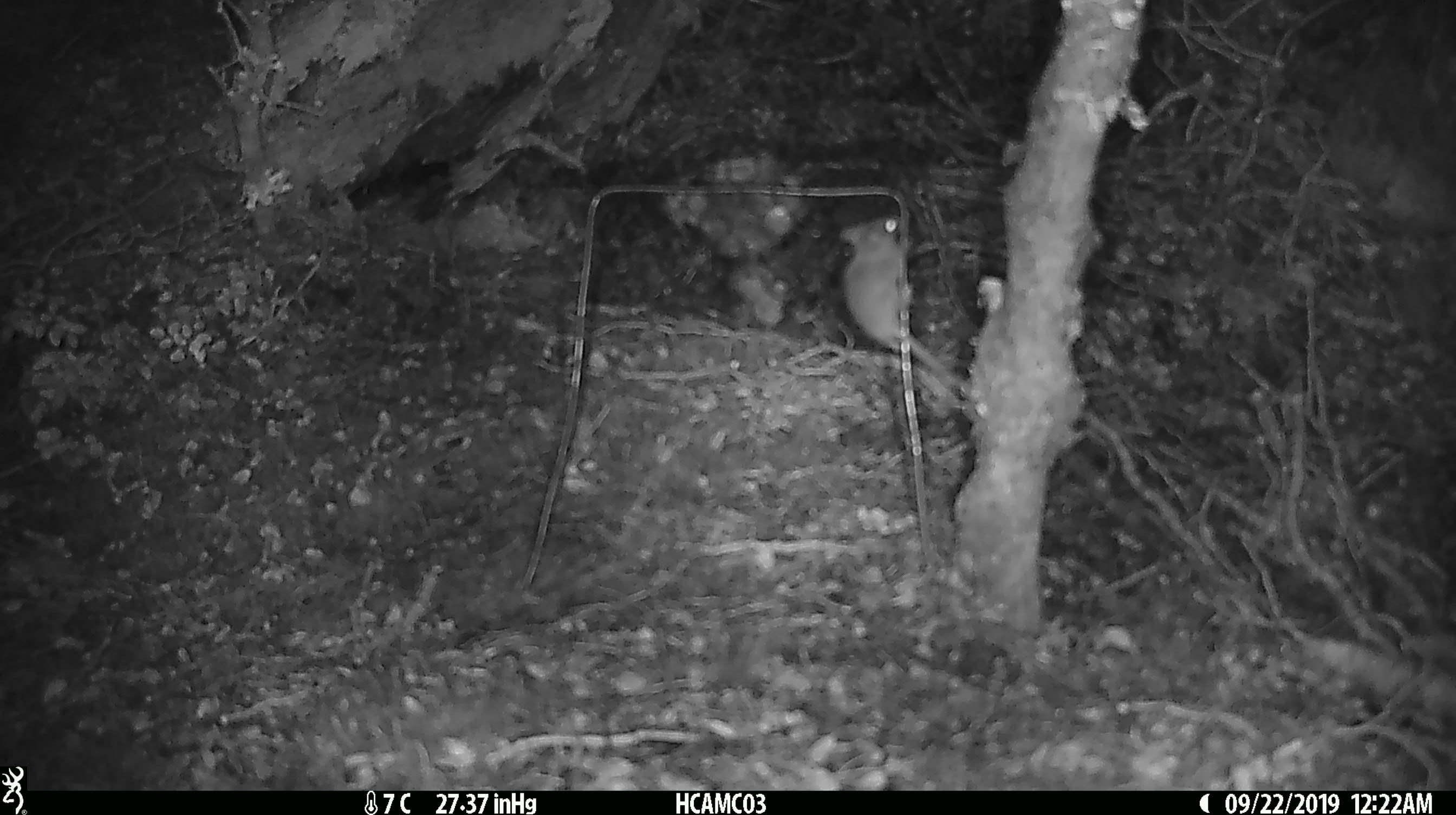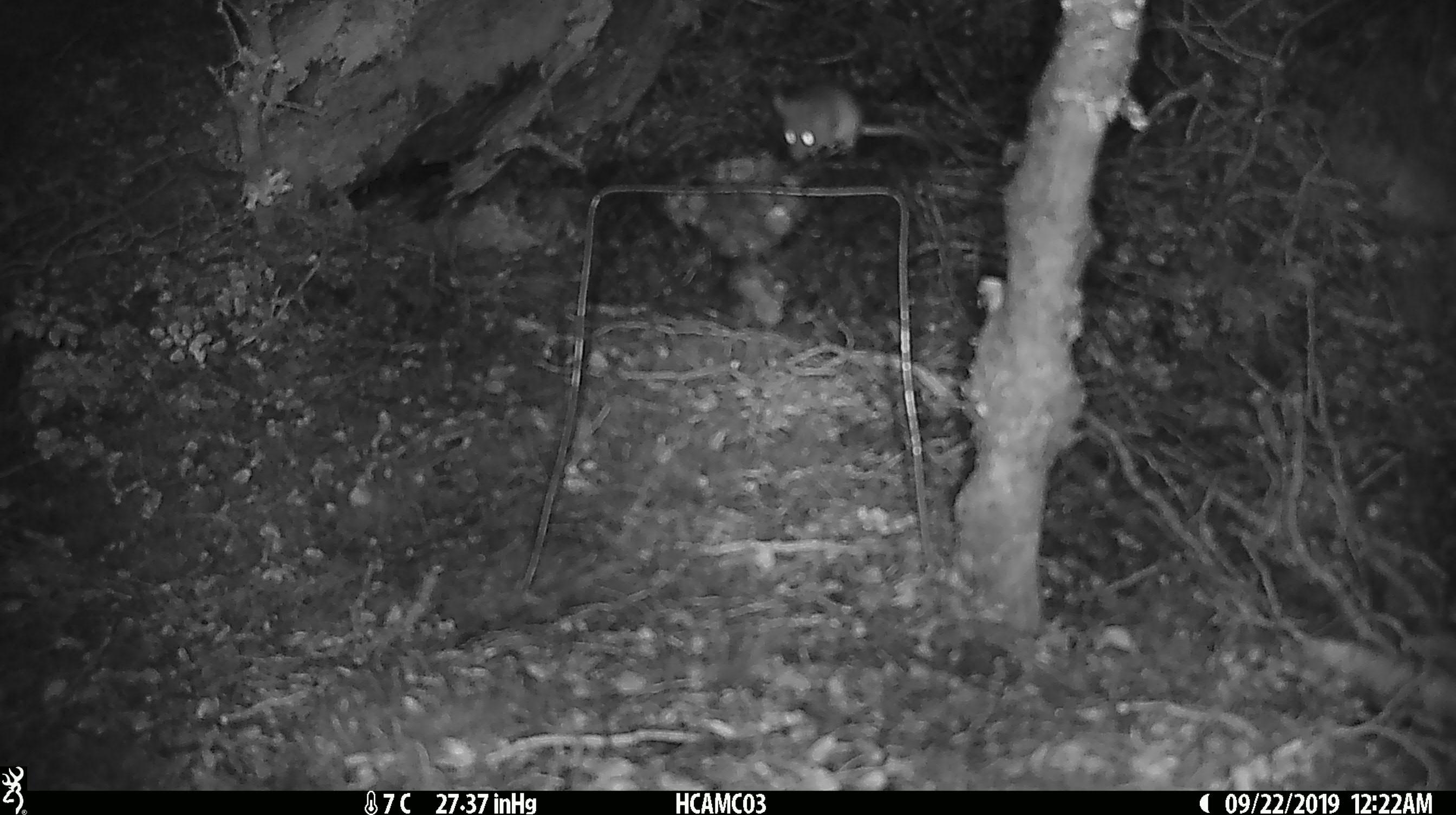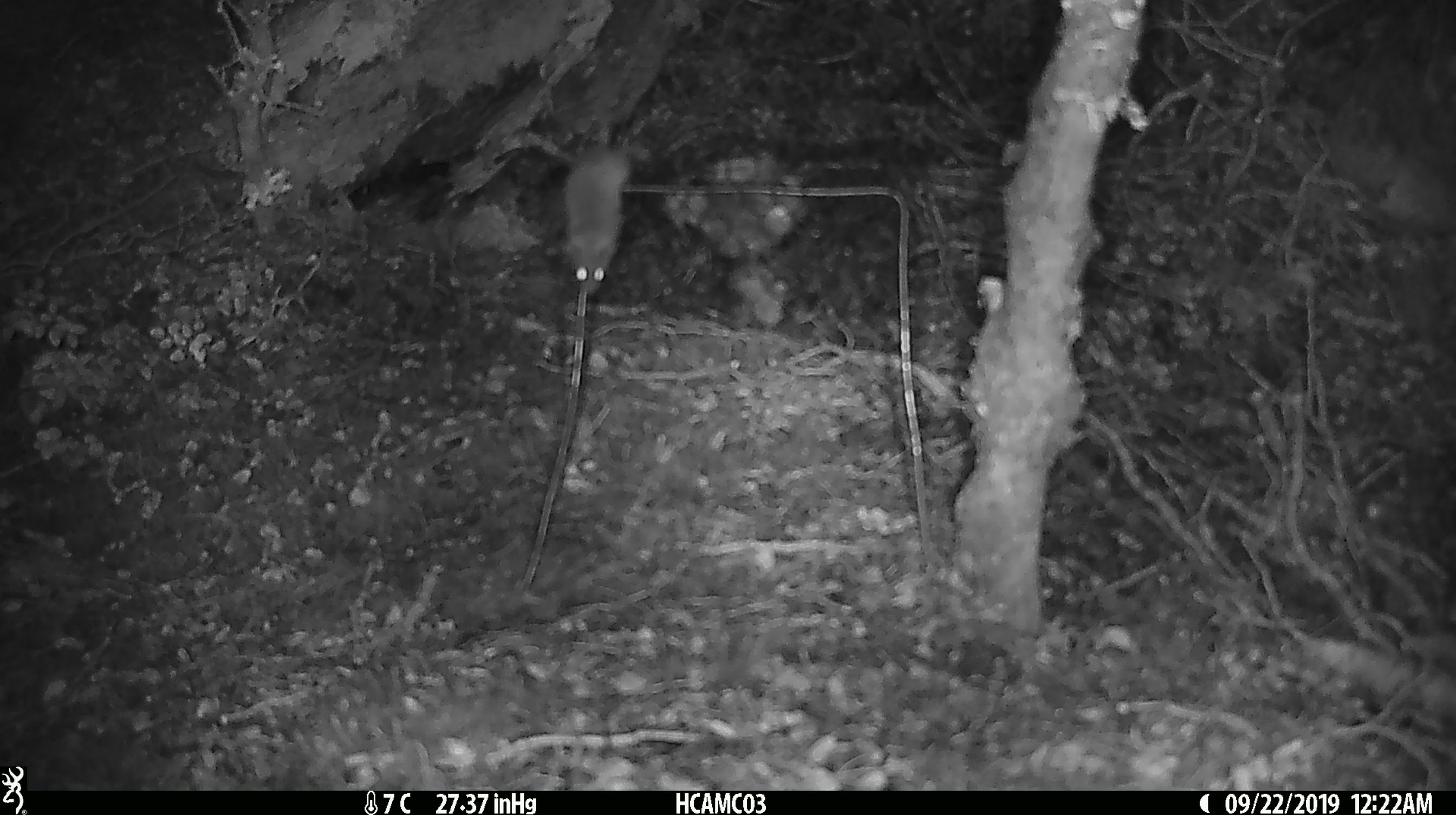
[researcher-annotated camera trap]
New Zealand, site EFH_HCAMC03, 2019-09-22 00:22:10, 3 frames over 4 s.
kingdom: Animalia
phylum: Chordata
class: Mammalia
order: Rodentia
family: Muridae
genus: Mus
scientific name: Mus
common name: mouse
Mouse (Mus).